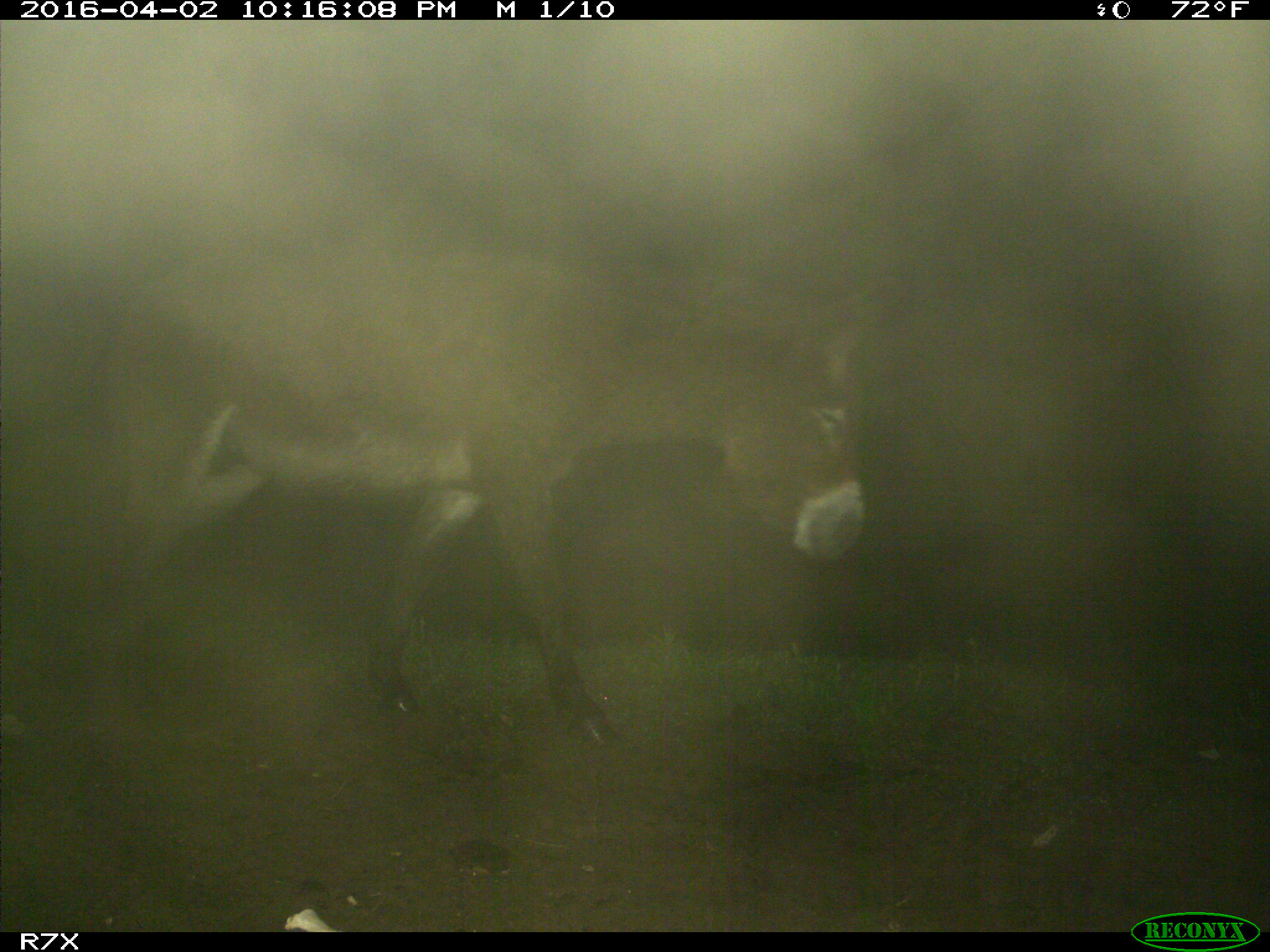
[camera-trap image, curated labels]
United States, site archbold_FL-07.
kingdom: Animalia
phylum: Chordata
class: Mammalia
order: Perissodactyla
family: Equidae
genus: Equus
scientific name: Equus africanus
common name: african wild ass